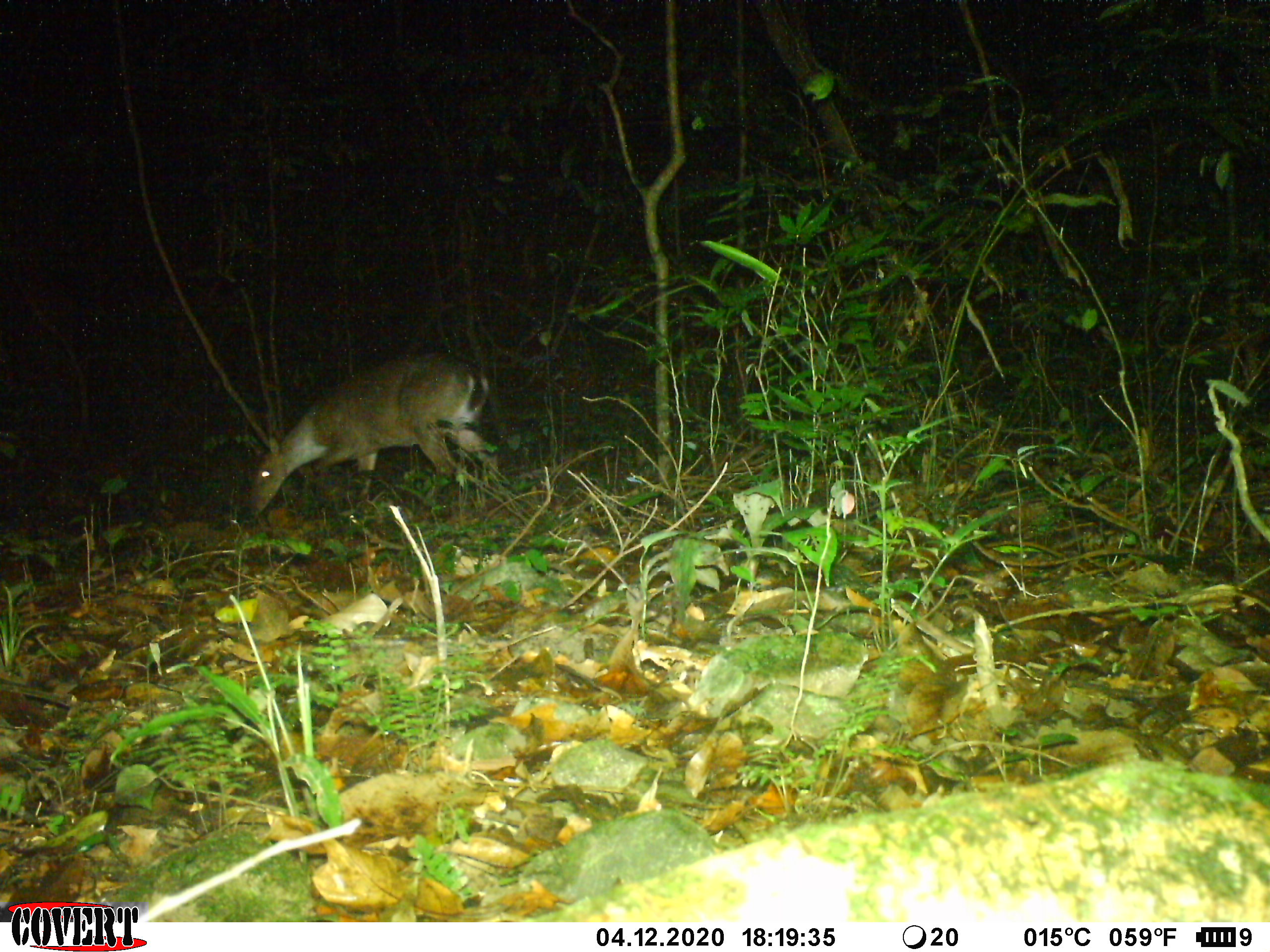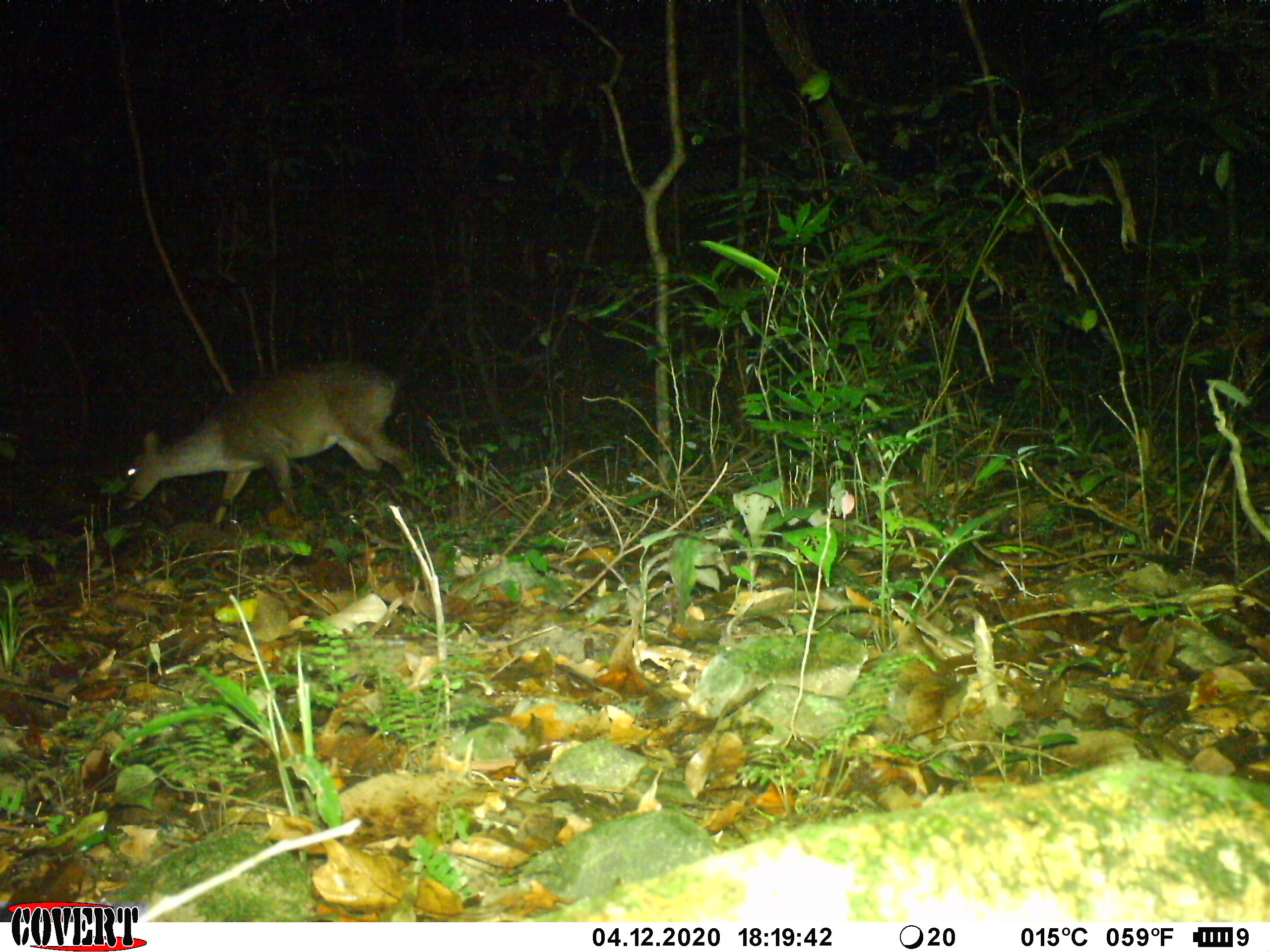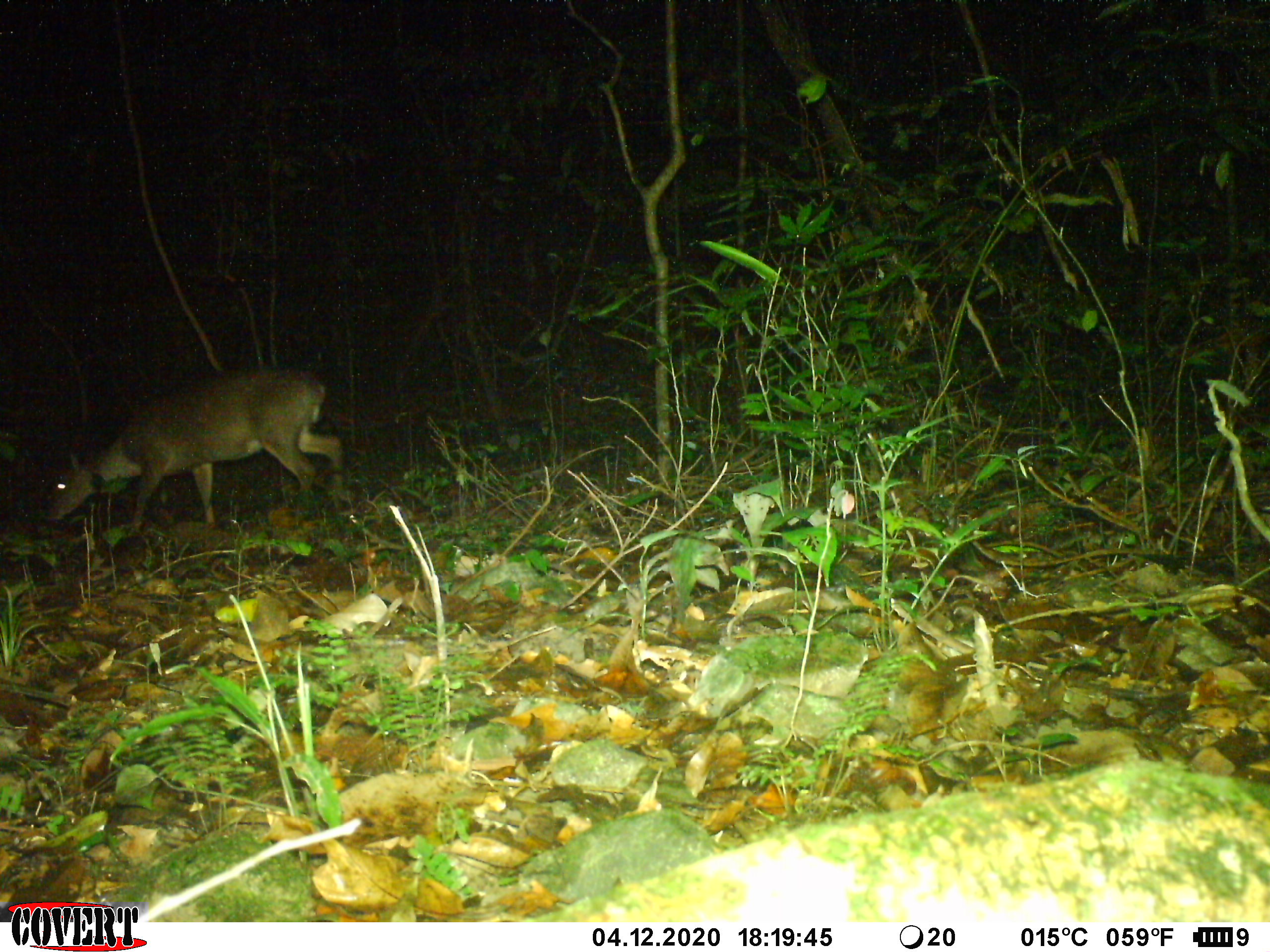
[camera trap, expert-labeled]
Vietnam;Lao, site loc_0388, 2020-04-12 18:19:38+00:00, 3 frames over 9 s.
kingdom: Animalia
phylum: Chordata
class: Mammalia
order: Artiodactyla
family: Cervidae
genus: Muntiacus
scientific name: Muntiacus vuquangensis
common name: large-antlered muntjac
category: large antlered muntjac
Large antlered muntjac (large-antlered muntjac) (Muntiacus vuquangensis). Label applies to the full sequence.